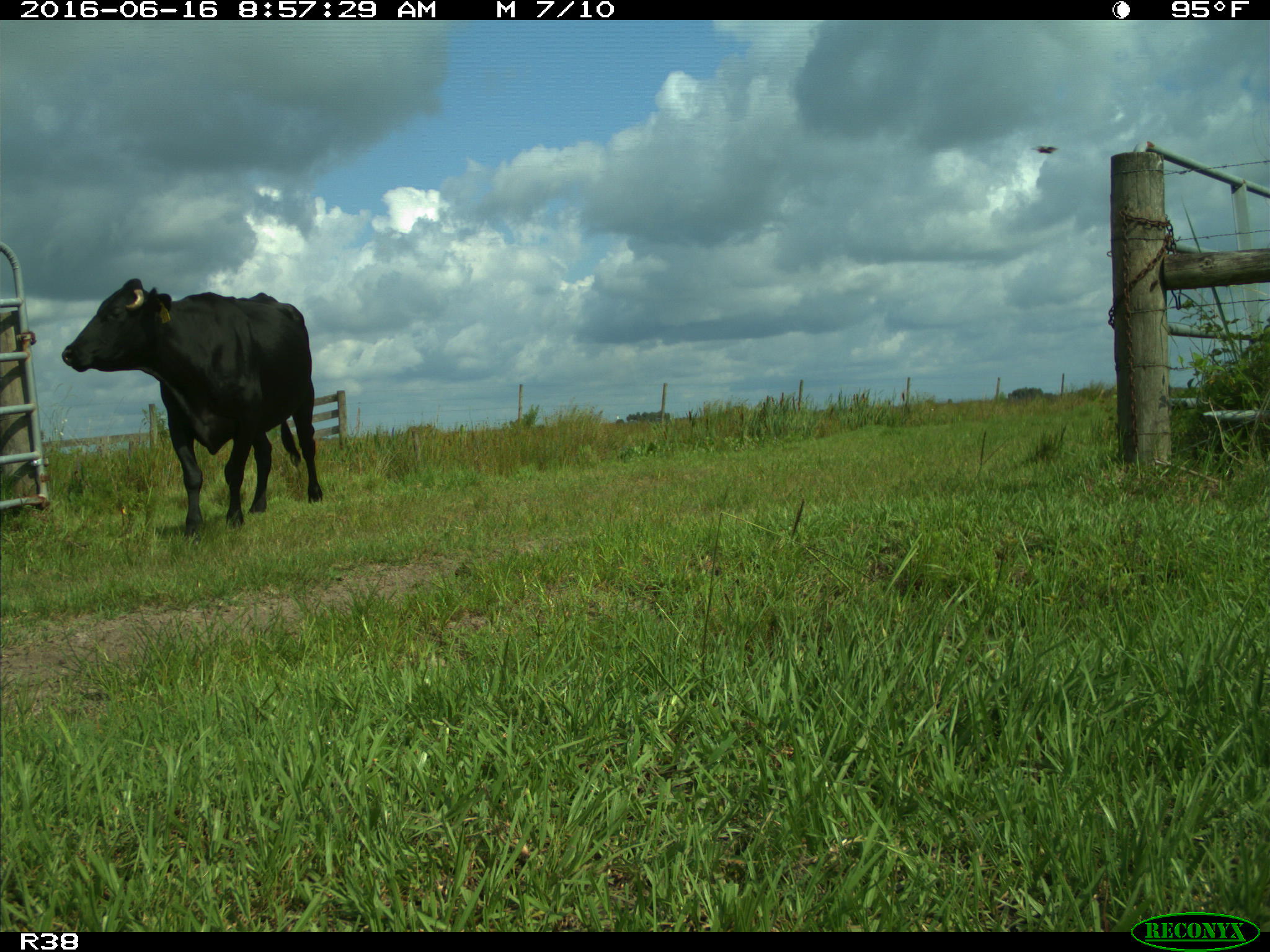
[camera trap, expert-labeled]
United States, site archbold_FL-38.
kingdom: Animalia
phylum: Chordata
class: Mammalia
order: Artiodactyla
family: Bovidae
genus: Bos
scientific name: Bos taurus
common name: domestic cow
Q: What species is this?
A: Bos taurus (domestic cow).